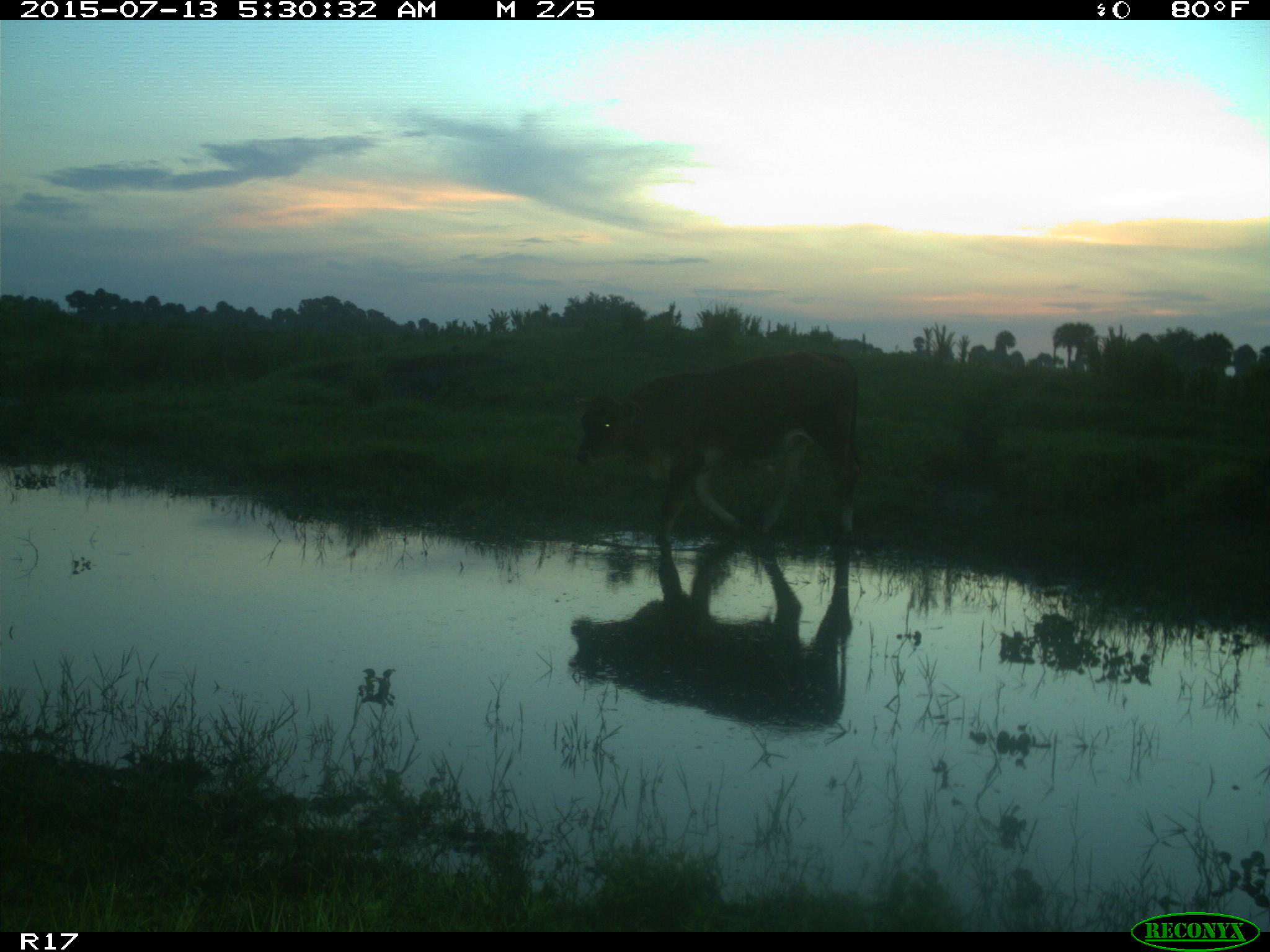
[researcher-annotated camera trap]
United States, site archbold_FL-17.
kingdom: Animalia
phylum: Chordata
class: Mammalia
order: Artiodactyla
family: Bovidae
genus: Bos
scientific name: Bos taurus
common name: domestic cow